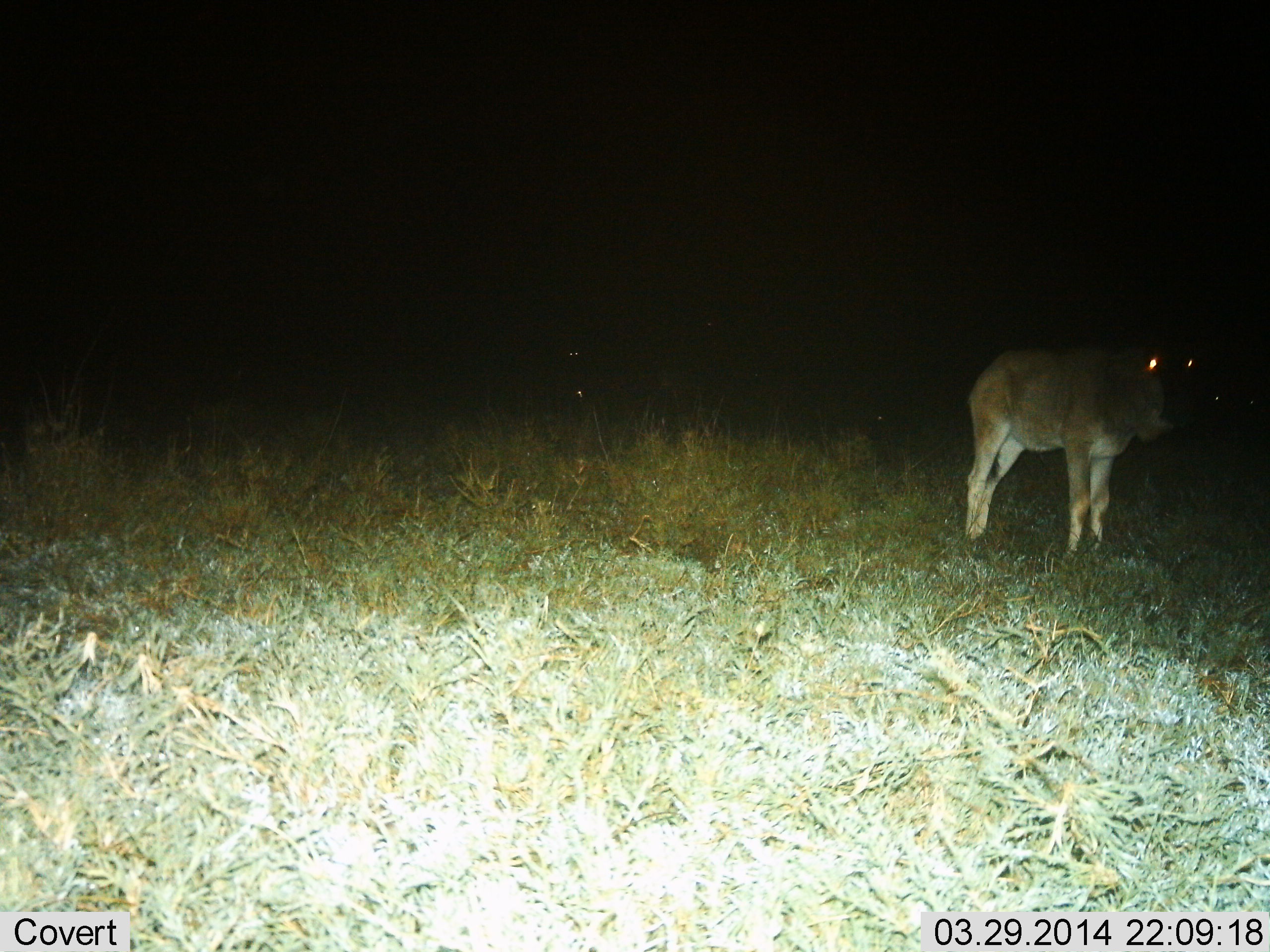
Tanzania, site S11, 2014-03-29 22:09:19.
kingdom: Animalia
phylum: Chordata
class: Mammalia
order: Artiodactyla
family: Bovidae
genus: Connochaetes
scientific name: Connochaetes taurinus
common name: blue wildebeest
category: wildebeest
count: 1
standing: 100%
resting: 0%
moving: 0%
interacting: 0%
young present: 36%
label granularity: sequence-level